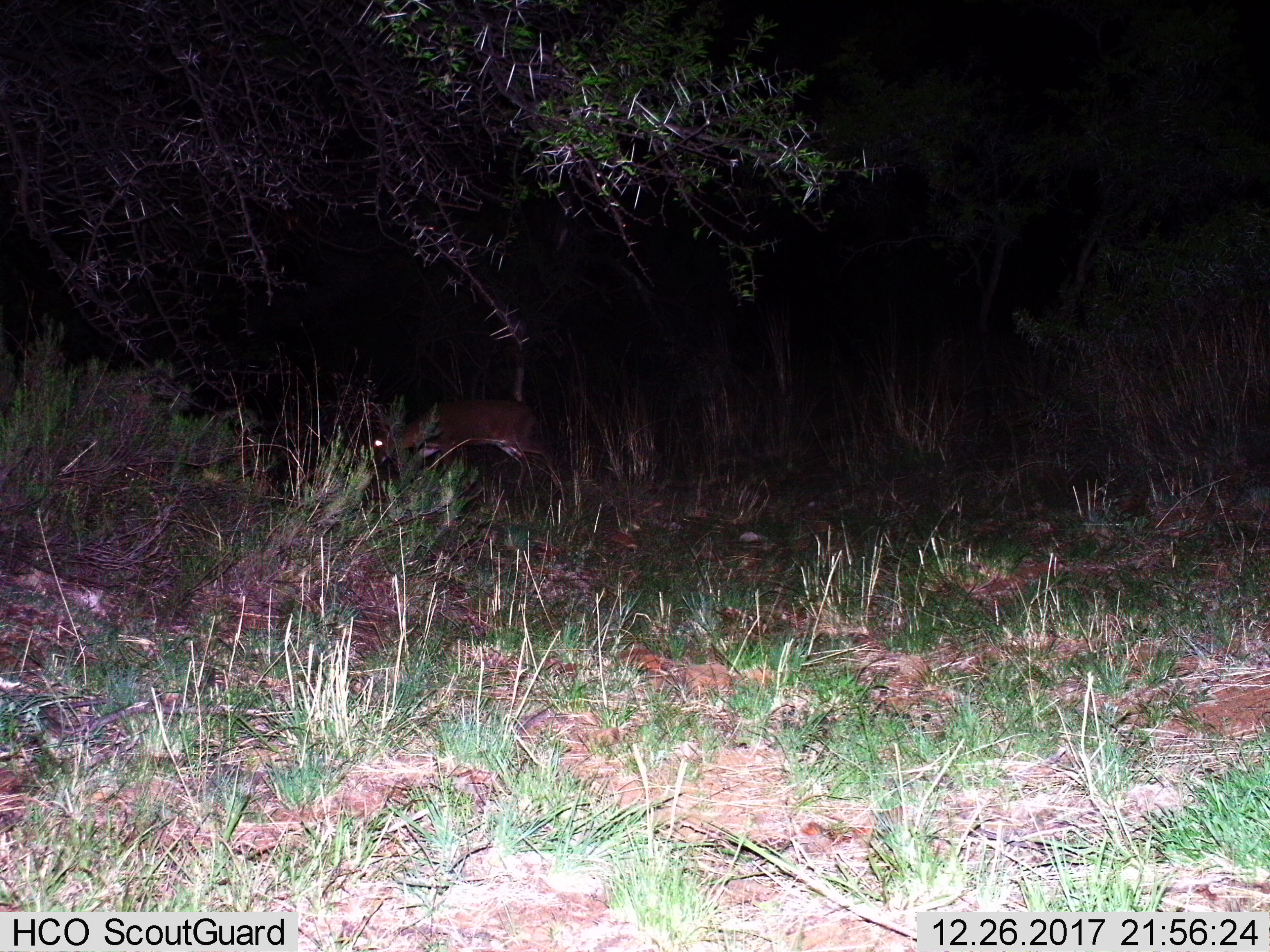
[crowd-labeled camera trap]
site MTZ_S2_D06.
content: unidentified animal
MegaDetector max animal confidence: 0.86